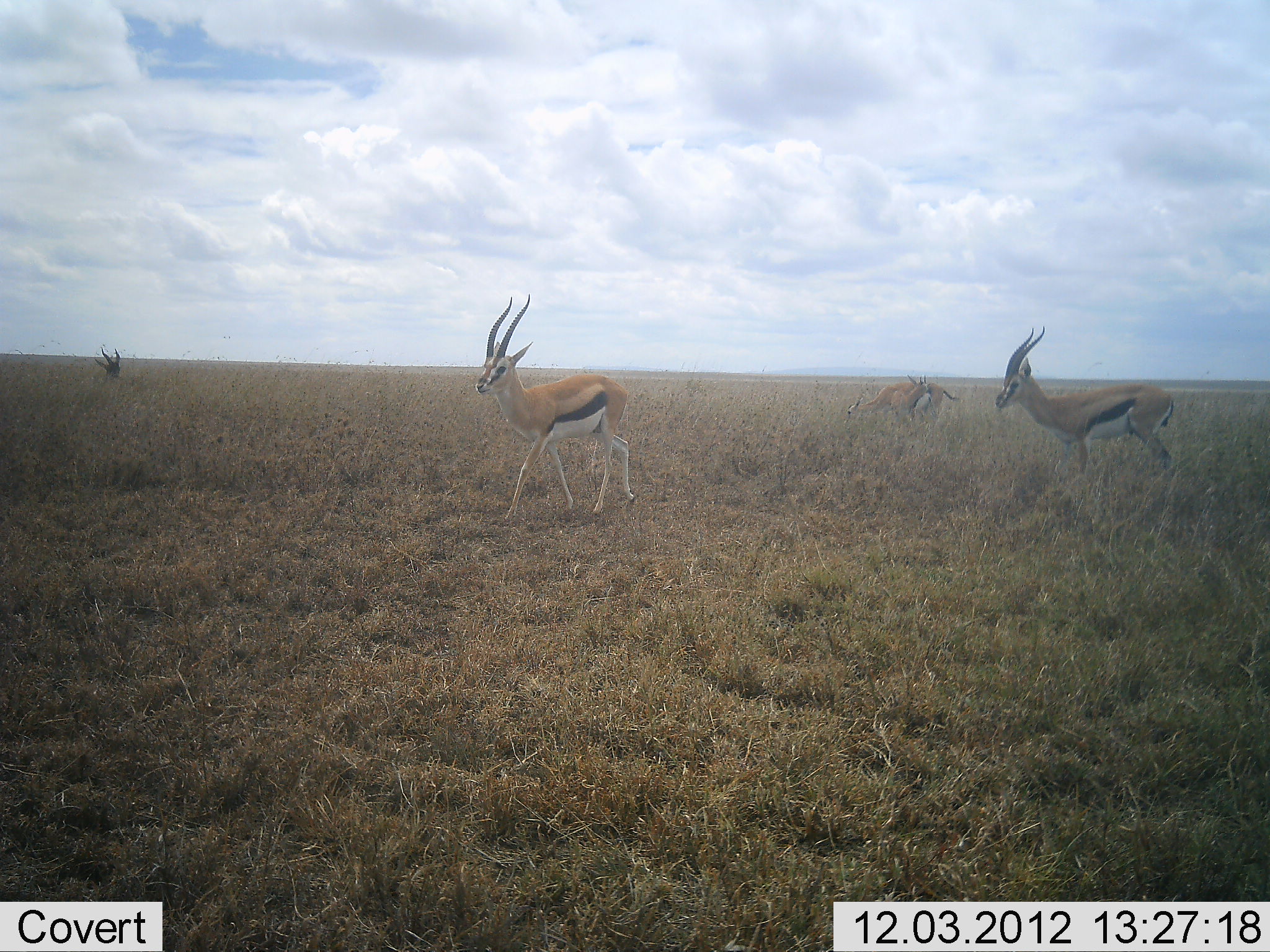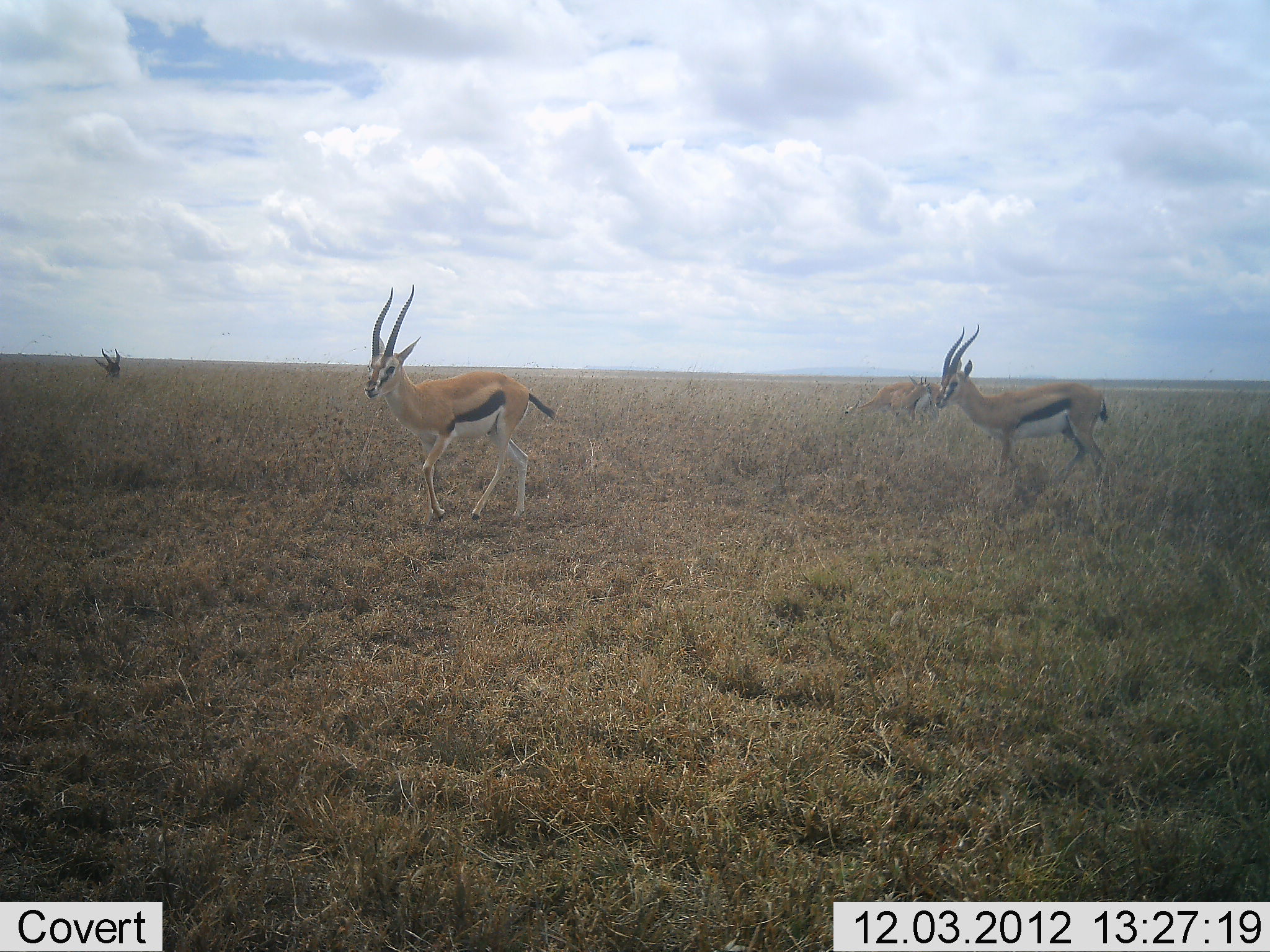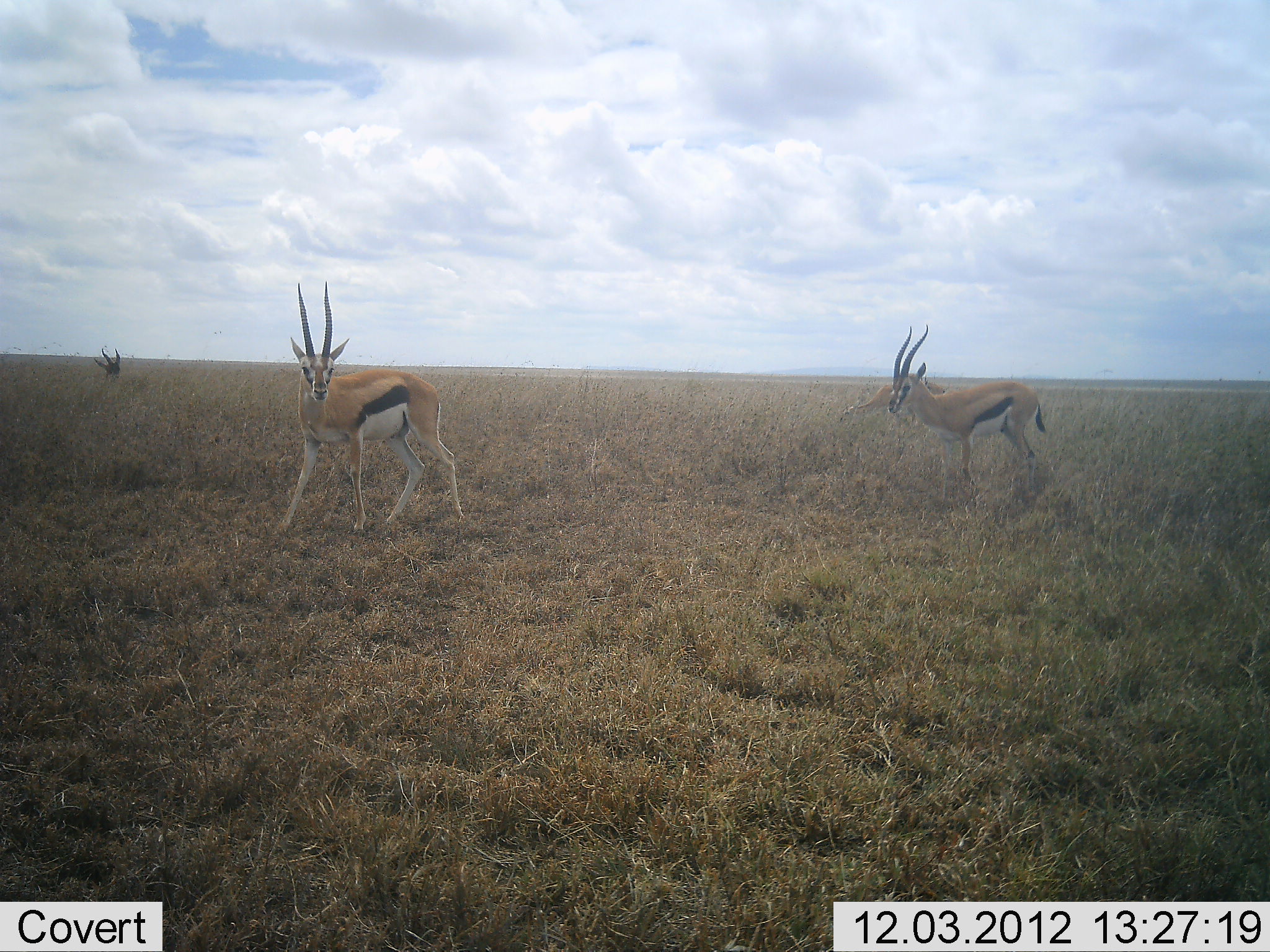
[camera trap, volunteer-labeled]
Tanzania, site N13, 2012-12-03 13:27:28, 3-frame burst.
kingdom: Animalia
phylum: Chordata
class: Mammalia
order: Artiodactyla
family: Bovidae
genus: Eudorcas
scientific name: Eudorcas thomsonii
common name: thomson's gazelle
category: gazellethomsons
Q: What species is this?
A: Gazellethomsons (thomson's gazelle) (Eudorcas thomsonii).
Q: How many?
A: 4.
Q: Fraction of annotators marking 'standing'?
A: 43%.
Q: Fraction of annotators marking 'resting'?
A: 16%.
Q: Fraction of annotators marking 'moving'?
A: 89%.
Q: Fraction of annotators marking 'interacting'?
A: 0%.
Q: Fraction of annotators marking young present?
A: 0%.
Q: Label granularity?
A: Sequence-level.